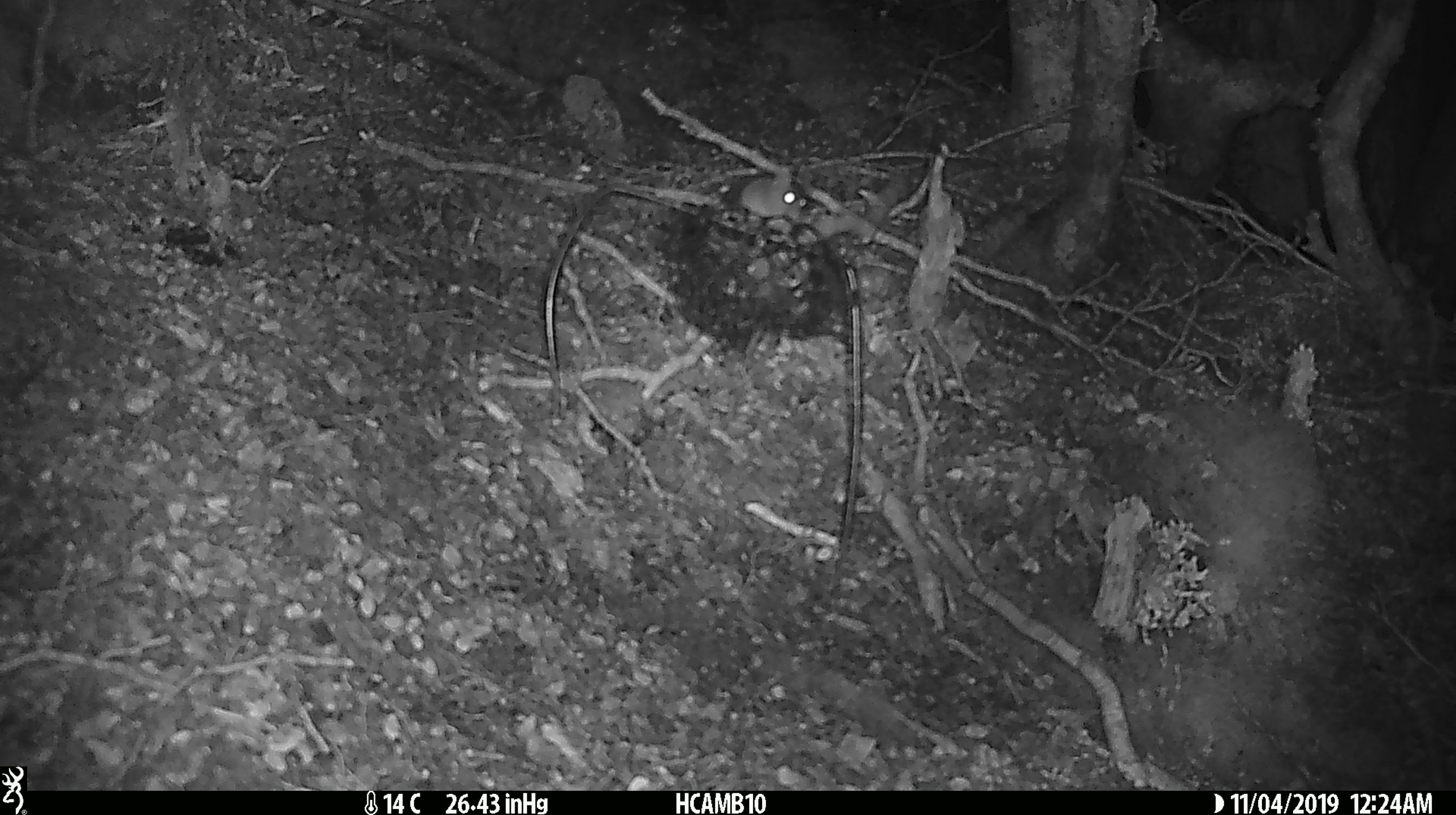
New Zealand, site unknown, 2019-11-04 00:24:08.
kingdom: Animalia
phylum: Chordata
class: Mammalia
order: Rodentia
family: Muridae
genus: Mus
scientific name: Mus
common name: mouse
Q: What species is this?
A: Mouse (Mus).